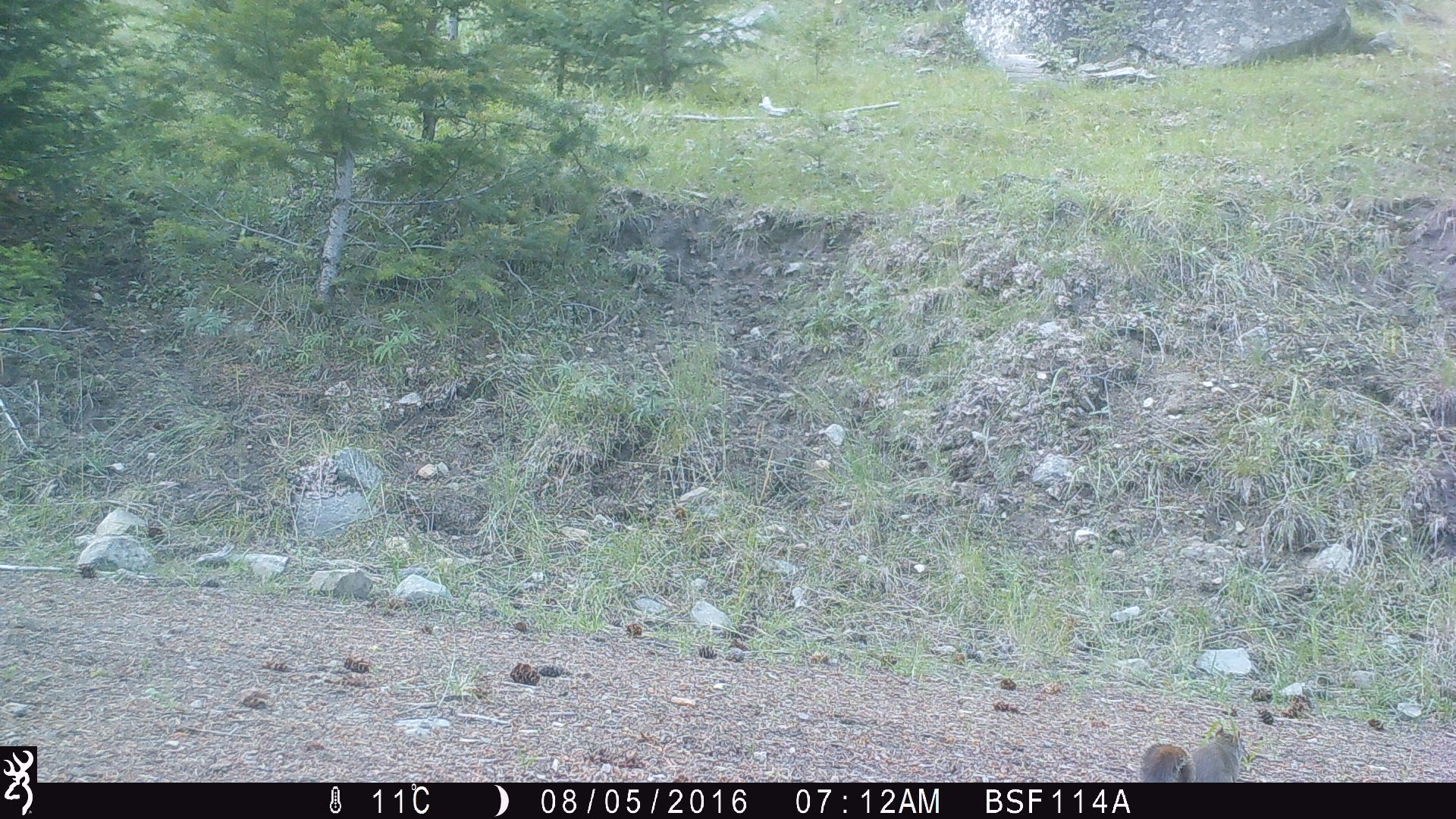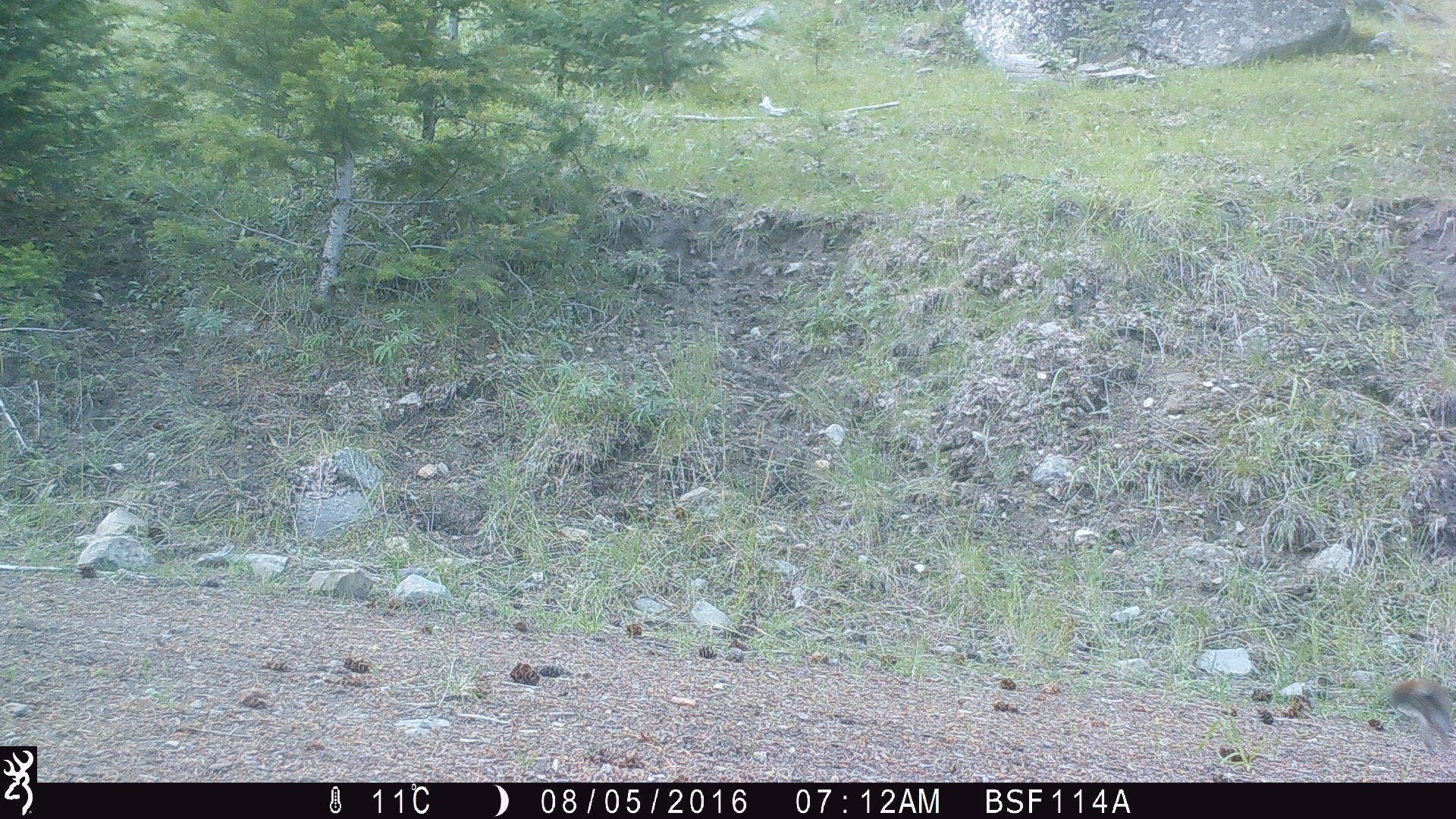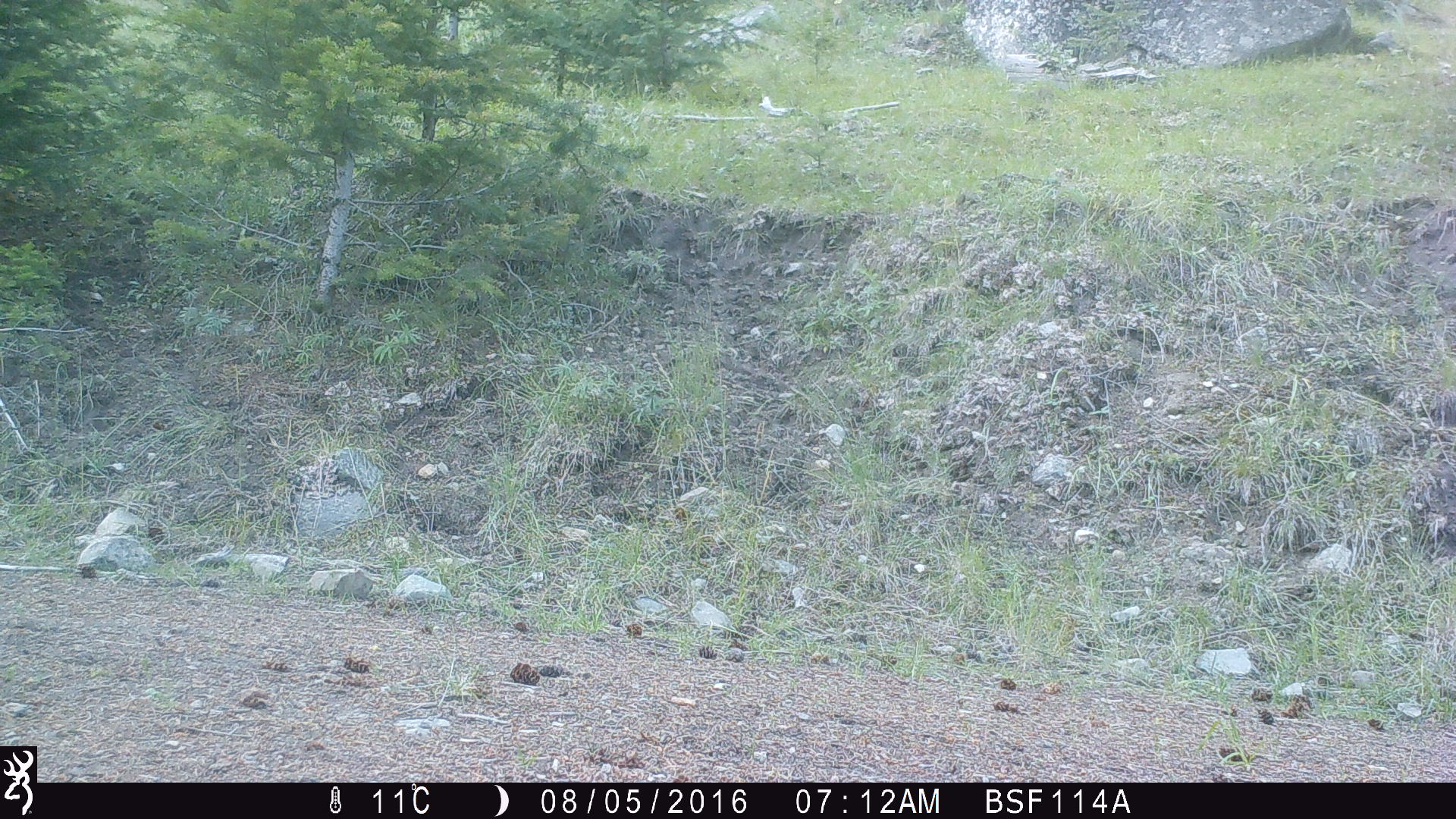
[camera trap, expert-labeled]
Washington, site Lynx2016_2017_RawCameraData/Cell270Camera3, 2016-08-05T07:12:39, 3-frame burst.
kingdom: Animalia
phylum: Chordata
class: Mammalia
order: Artiodactyla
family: Bovidae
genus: Bos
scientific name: Bos taurus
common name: domestic cattle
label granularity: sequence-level